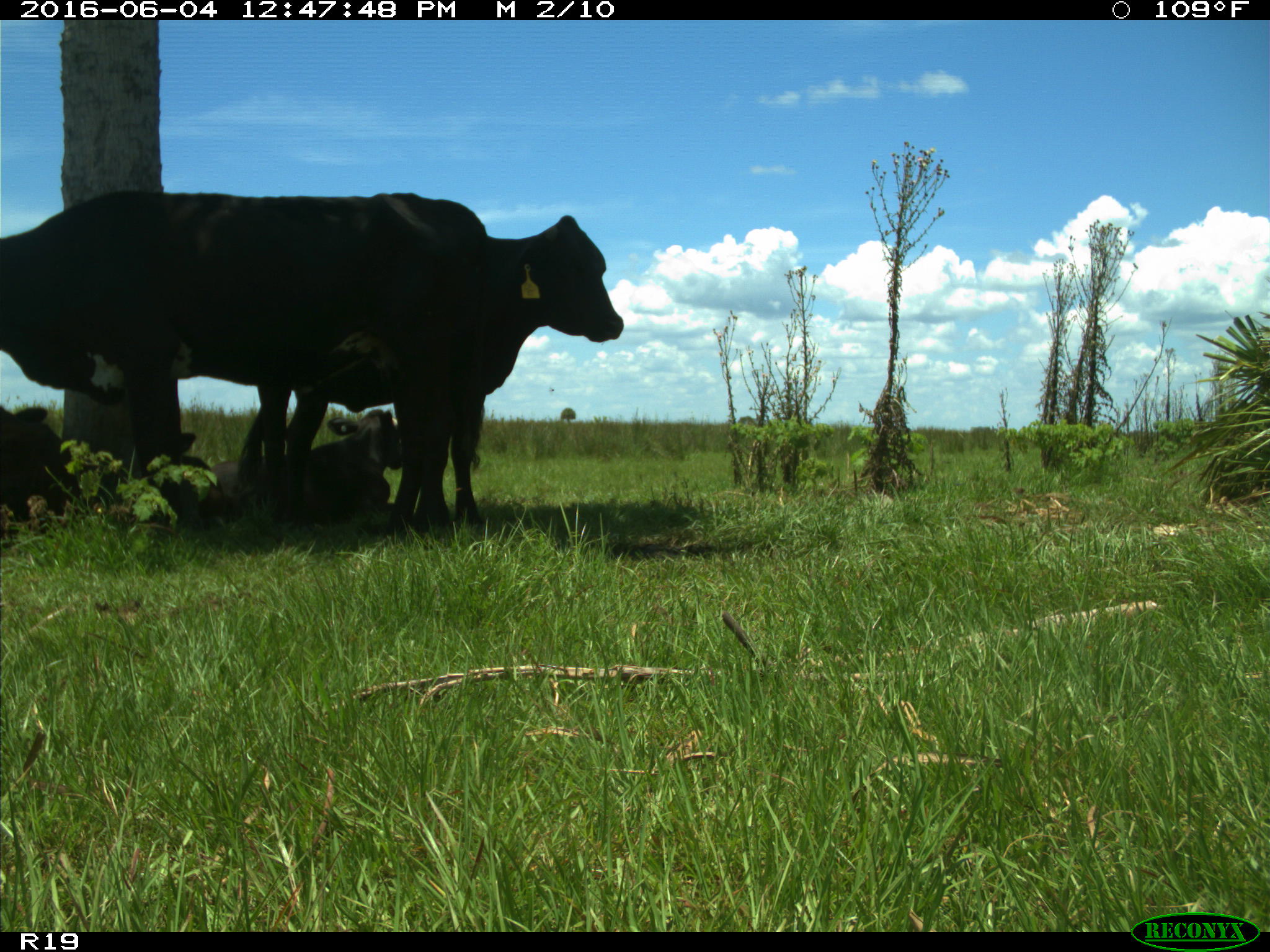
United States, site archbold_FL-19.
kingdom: Animalia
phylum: Chordata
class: Mammalia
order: Artiodactyla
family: Bovidae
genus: Bos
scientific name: Bos taurus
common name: domestic cow